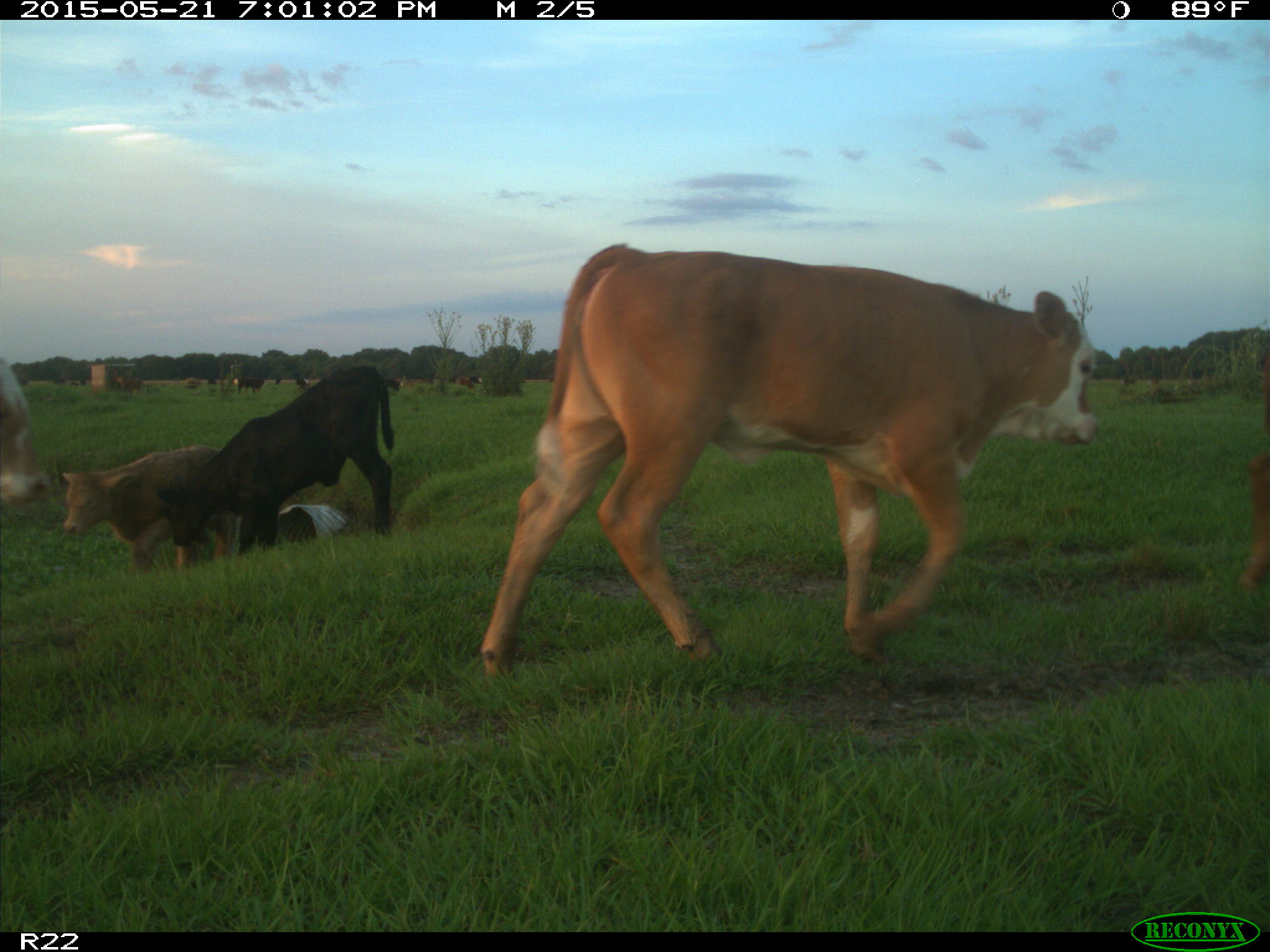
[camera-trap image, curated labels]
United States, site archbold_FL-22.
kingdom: Animalia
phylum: Chordata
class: Mammalia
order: Artiodactyla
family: Bovidae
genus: Bos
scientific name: Bos taurus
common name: domestic cow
Bos taurus (domestic cow).